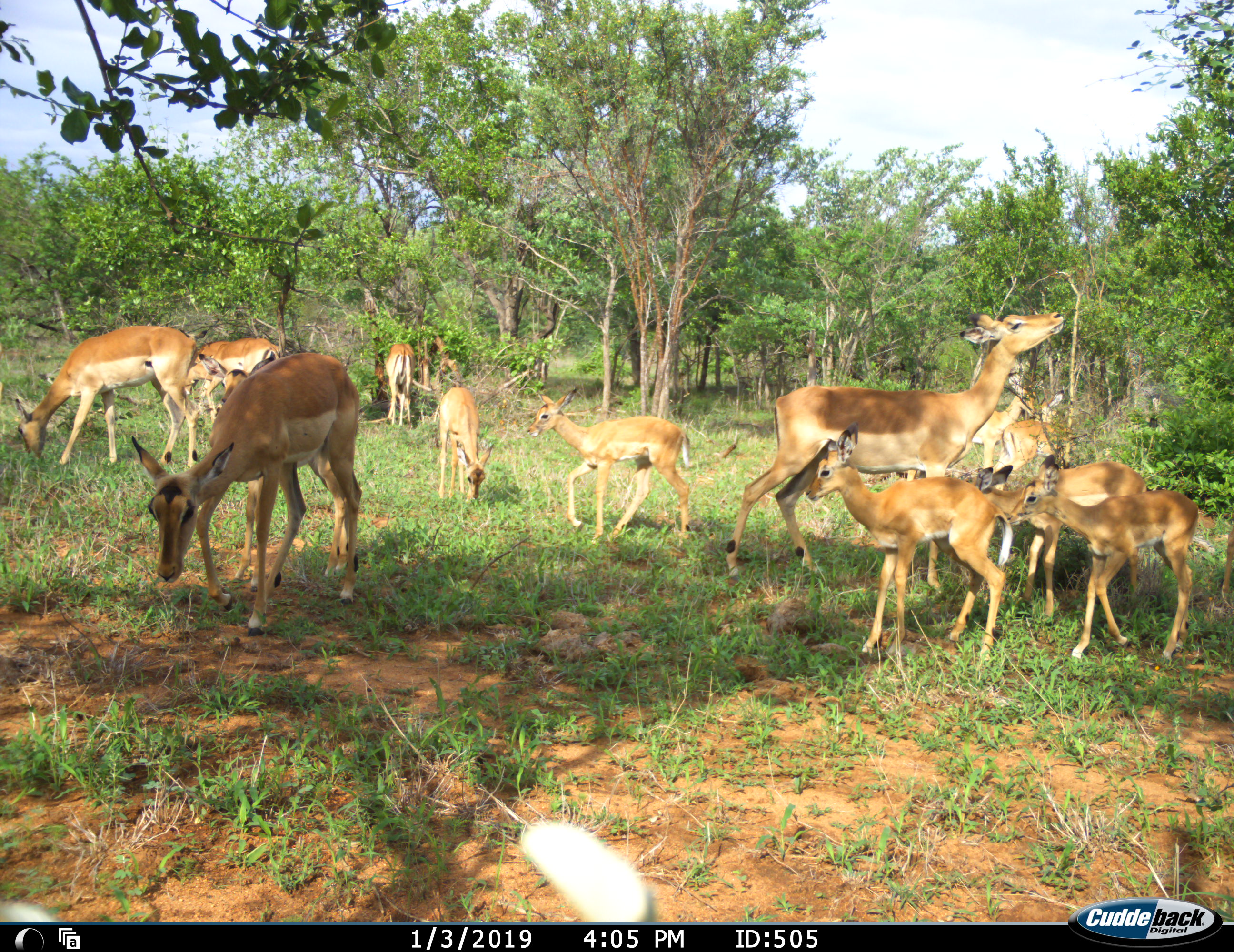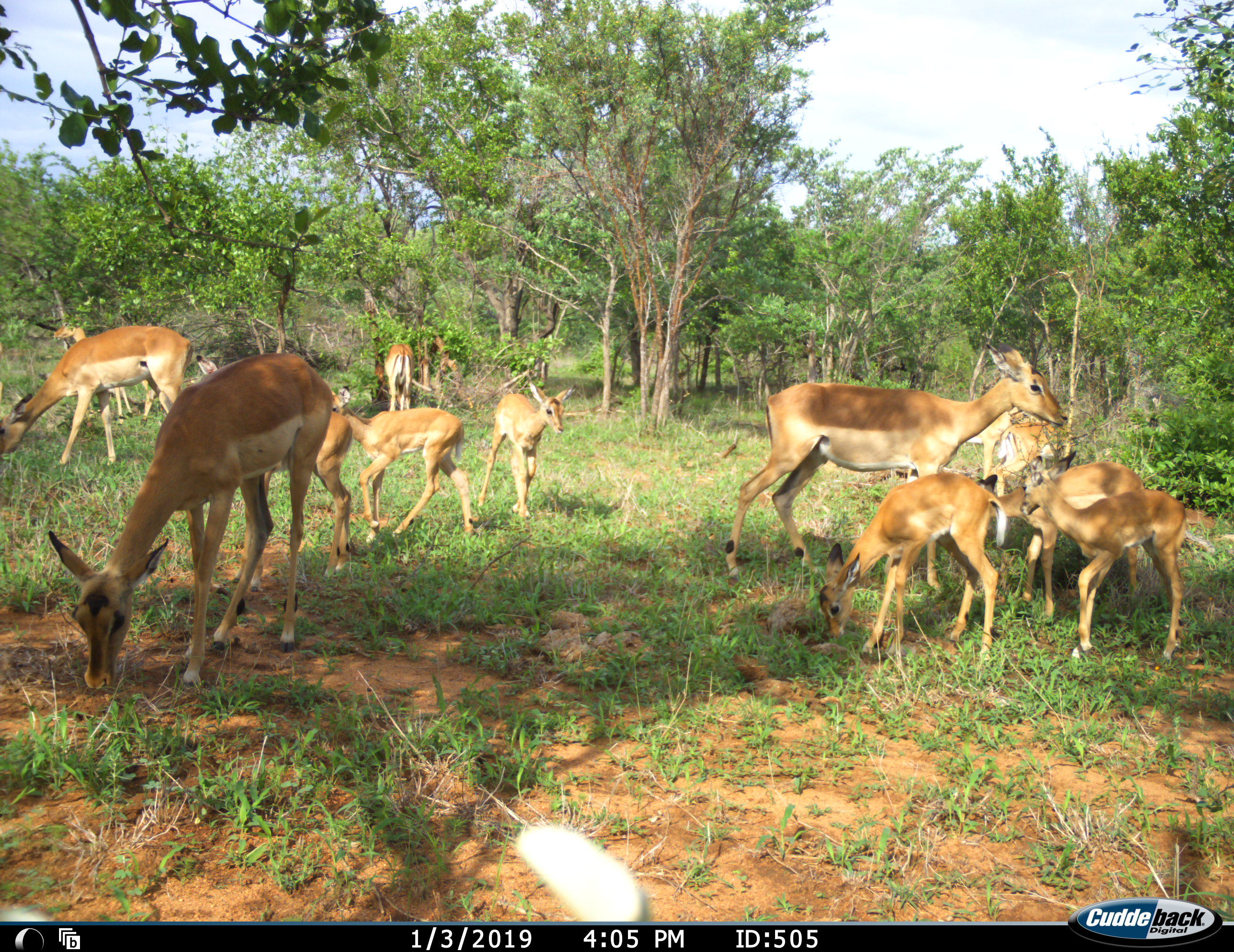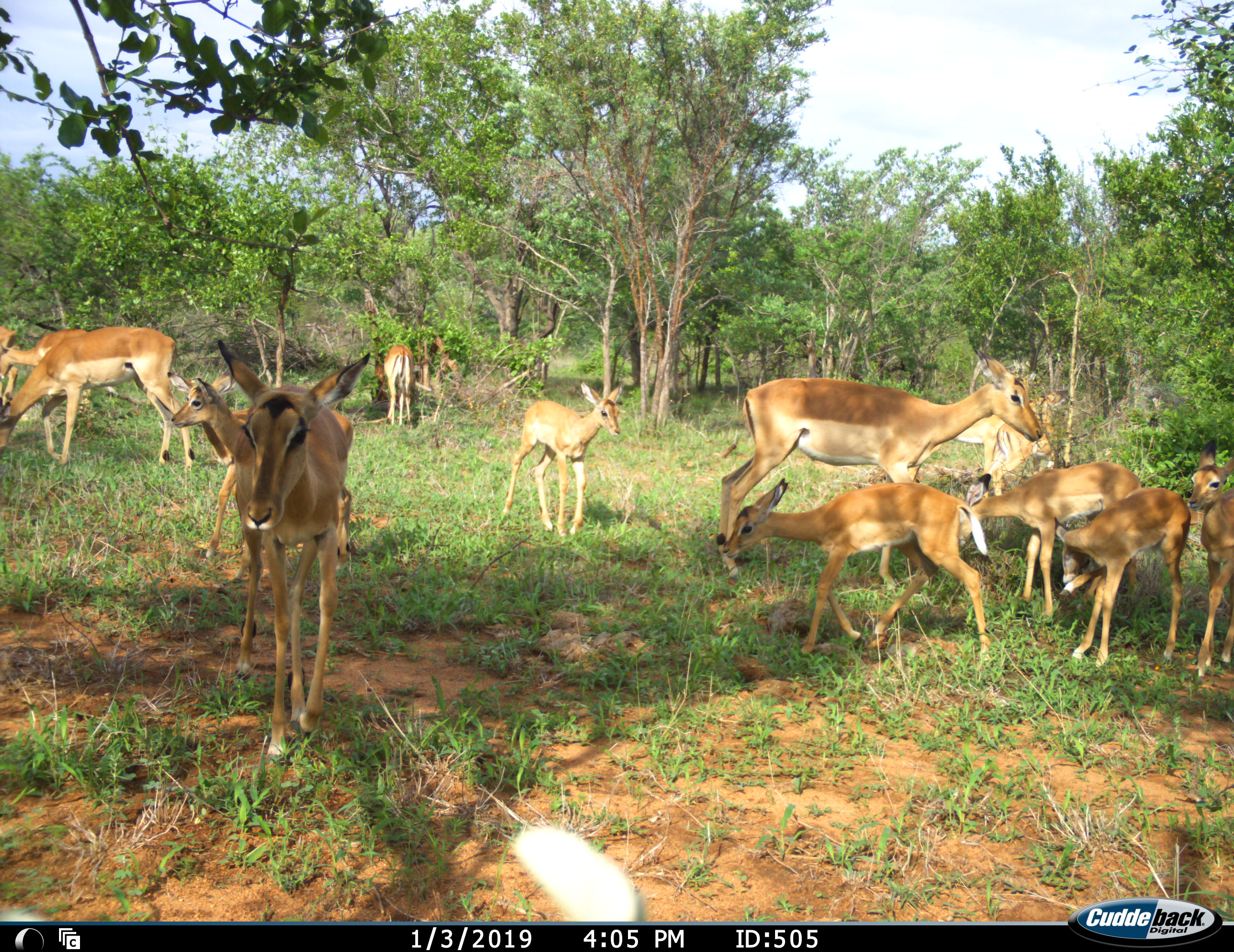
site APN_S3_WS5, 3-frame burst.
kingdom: Animalia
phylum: Chordata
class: Mammalia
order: Artiodactyla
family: Bovidae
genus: Aepyceros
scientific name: Aepyceros melampus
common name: impala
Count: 11-50.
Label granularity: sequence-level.